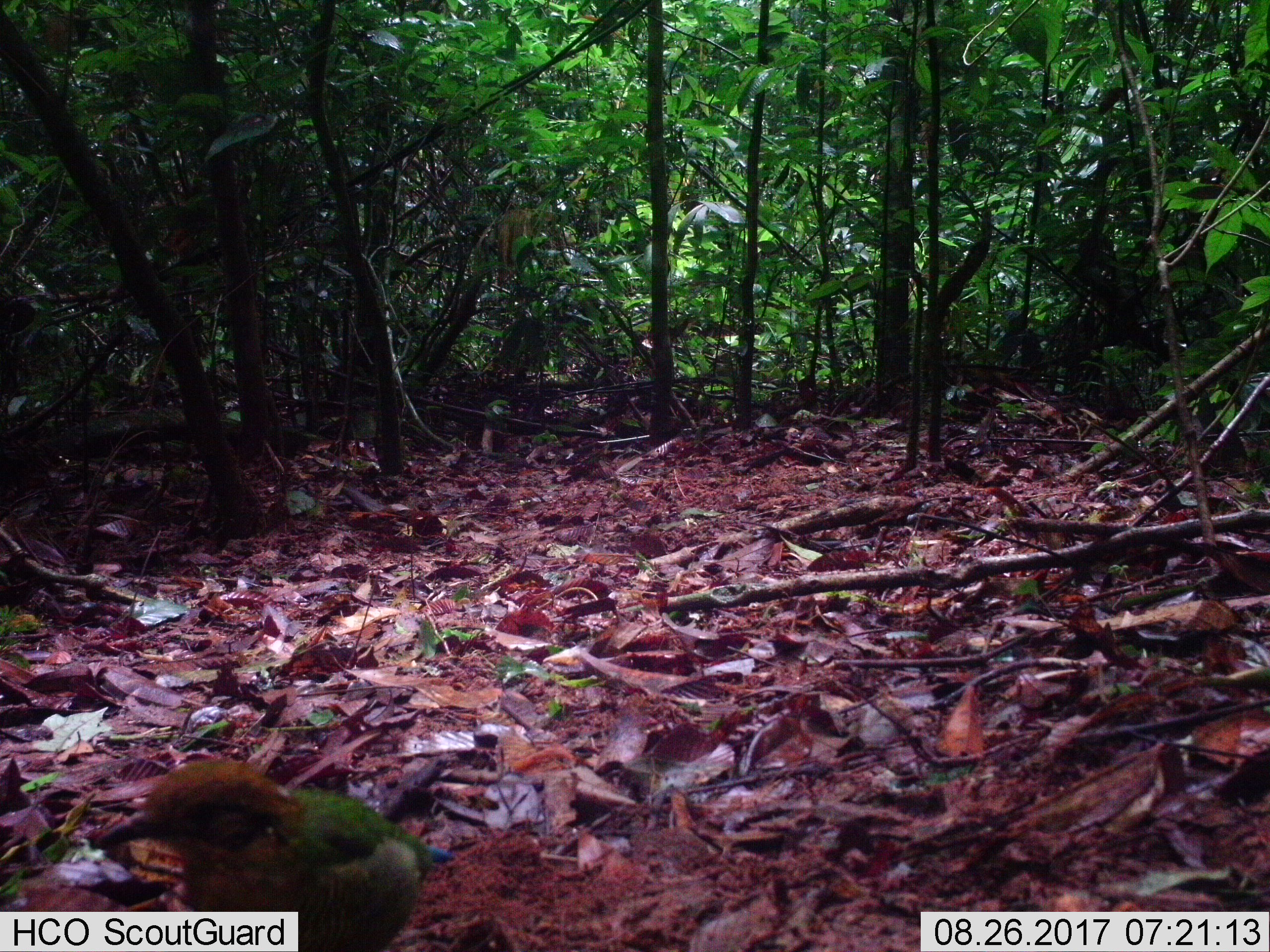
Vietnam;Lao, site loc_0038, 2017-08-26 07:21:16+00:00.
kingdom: Animalia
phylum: Chordata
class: Aves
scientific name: Aves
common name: bird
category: unidentified bird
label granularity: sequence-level